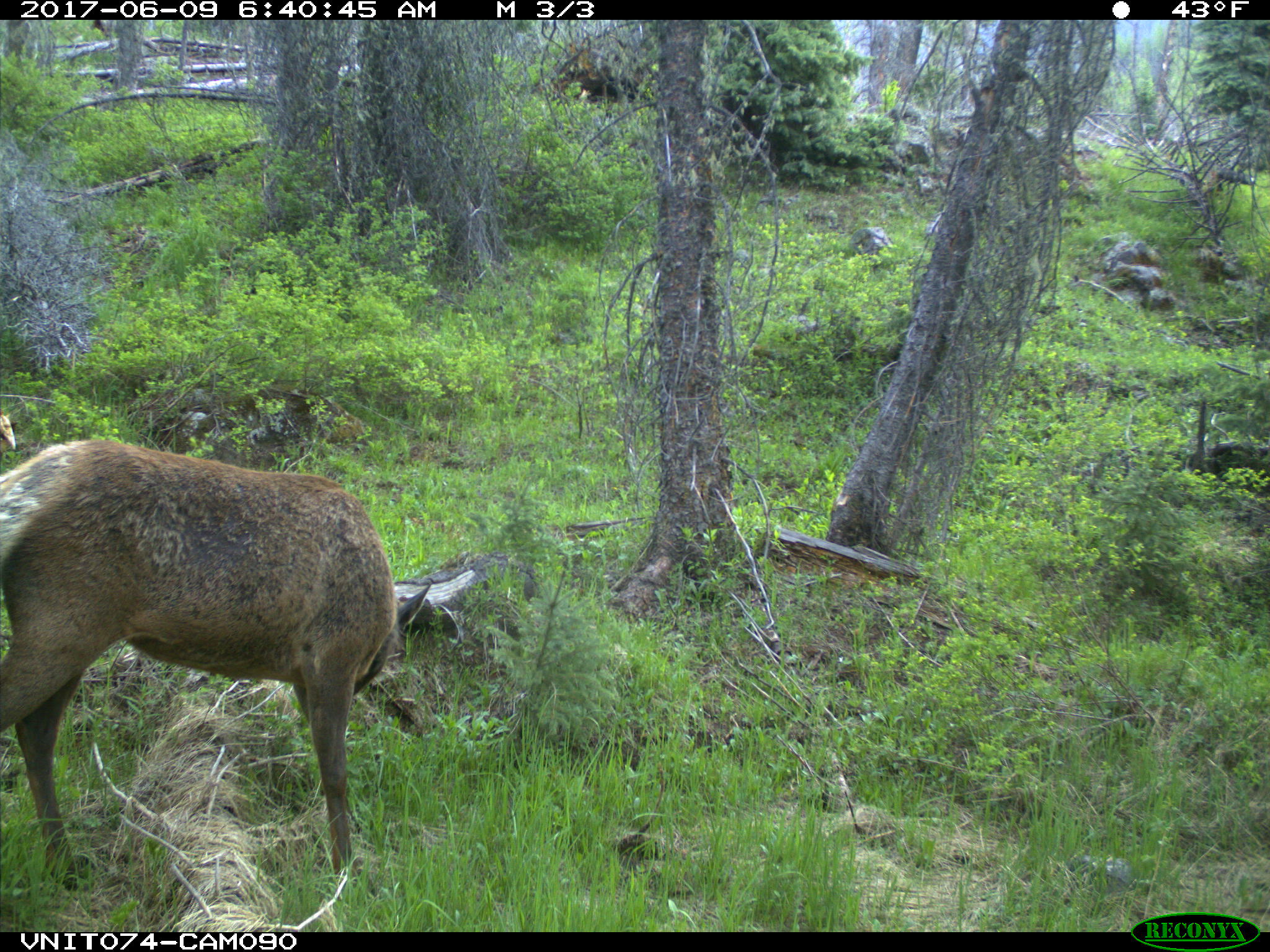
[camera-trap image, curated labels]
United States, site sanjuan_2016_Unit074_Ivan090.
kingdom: Animalia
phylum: Chordata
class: Mammalia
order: Artiodactyla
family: Cervidae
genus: Cervus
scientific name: Cervus elaphus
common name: red deer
Cervus elaphus (red deer).